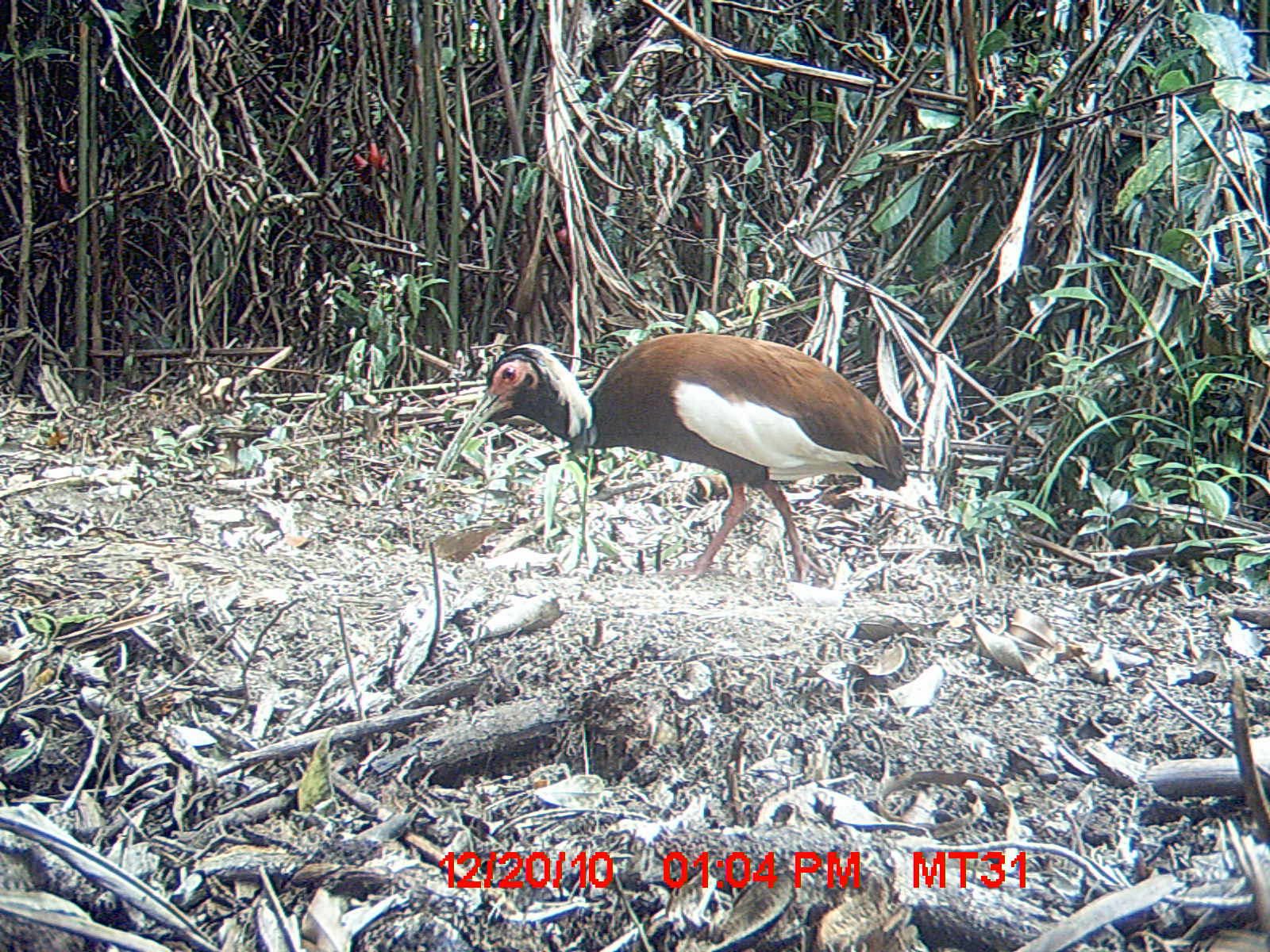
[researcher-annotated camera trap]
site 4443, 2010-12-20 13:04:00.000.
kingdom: Animalia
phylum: Chordata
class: Aves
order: Pelecaniformes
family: Threskiornithidae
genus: Lophotibis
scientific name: Lophotibis cristata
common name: madagascan ibis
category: lophotibis cristataa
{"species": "lophotibis cristataa (madagascan ibis) (Lophotibis cristata)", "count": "1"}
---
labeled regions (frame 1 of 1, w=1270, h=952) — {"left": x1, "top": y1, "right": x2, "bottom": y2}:
lophotibis cristataa: {"left": 426, "top": 328, "right": 909, "bottom": 584}